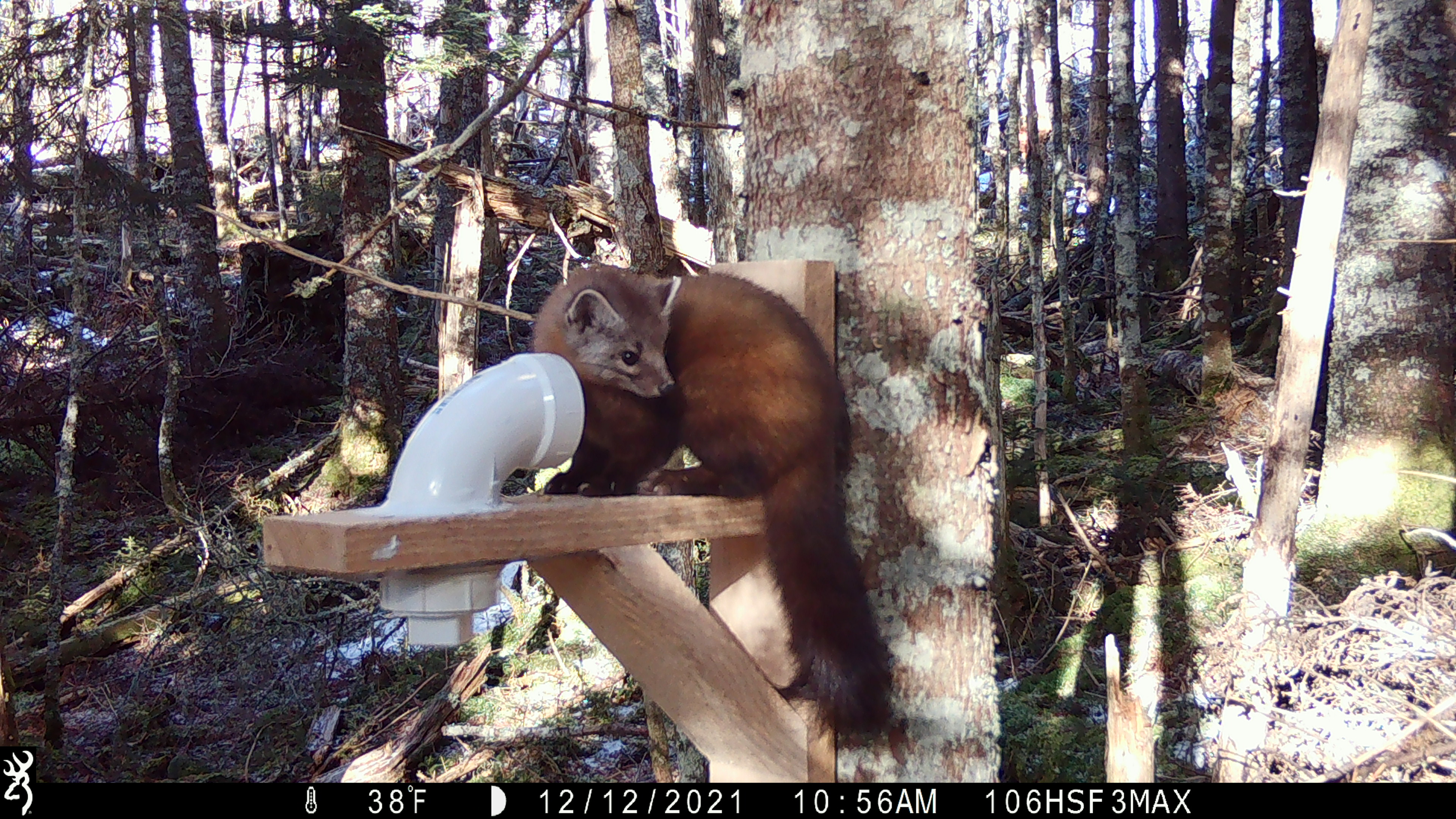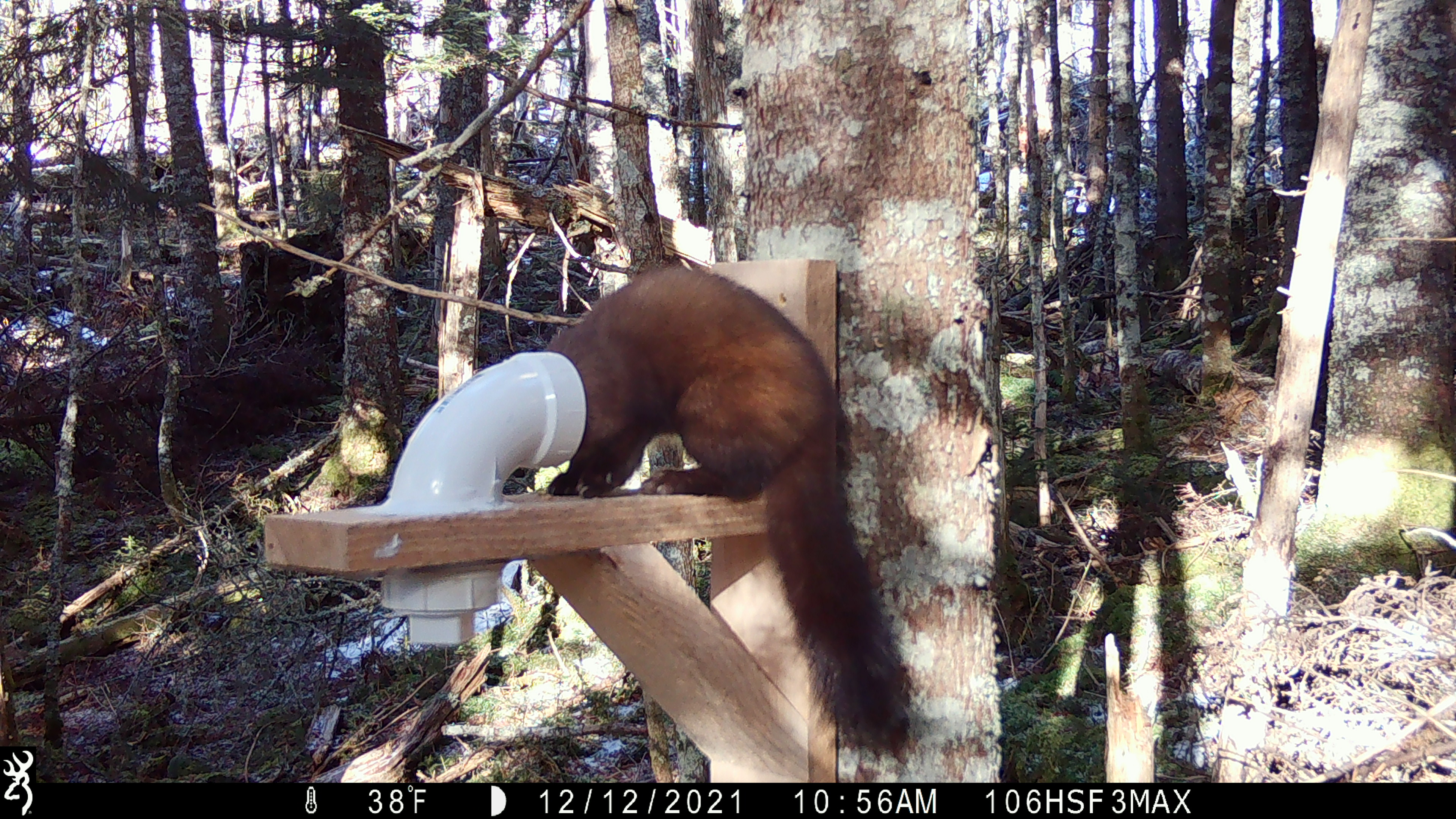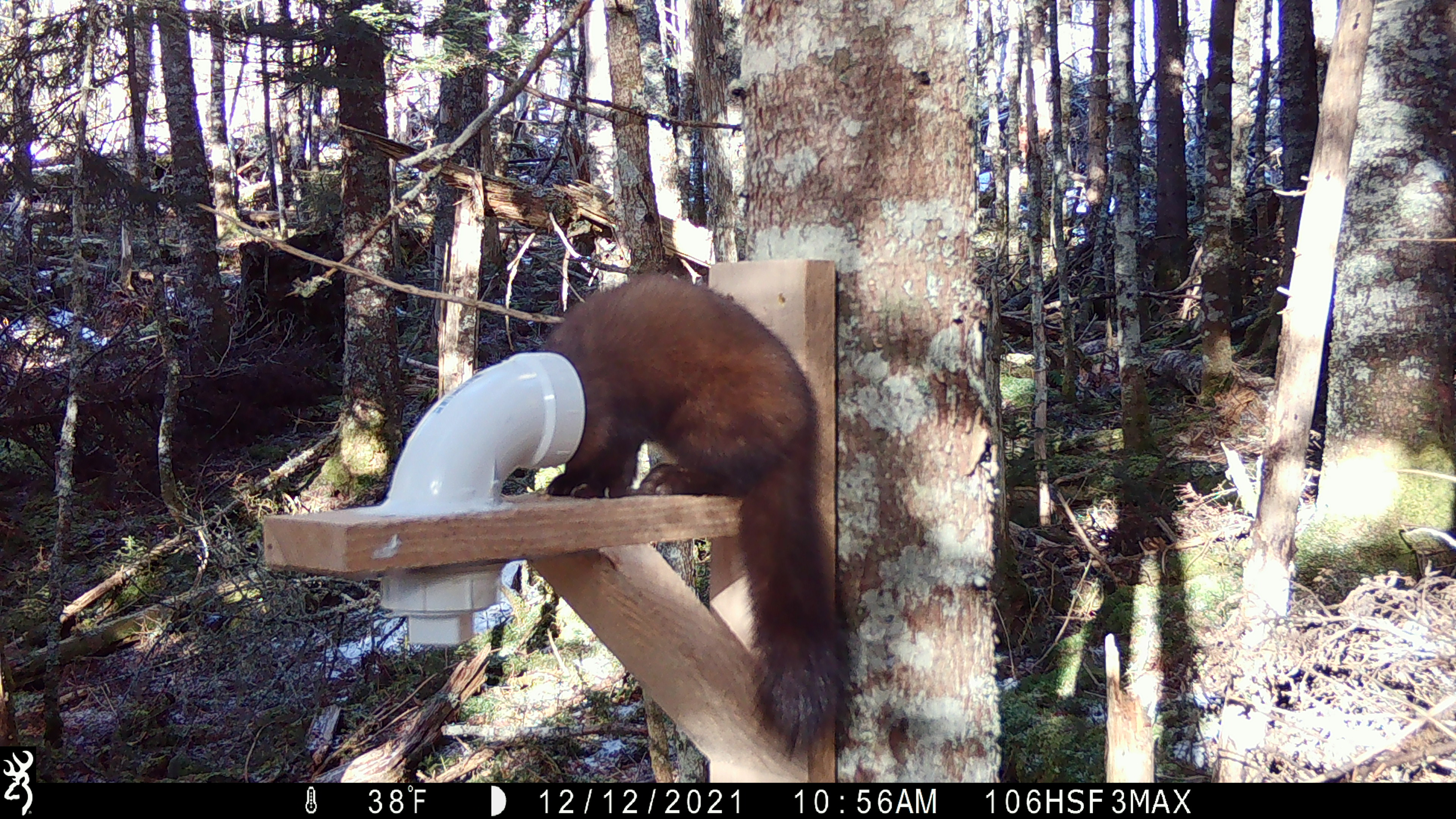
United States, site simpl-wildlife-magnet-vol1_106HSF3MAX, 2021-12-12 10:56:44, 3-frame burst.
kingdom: Animalia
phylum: Chordata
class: Mammalia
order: Carnivora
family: Mustelidae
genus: Martes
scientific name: Martes americana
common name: american marten